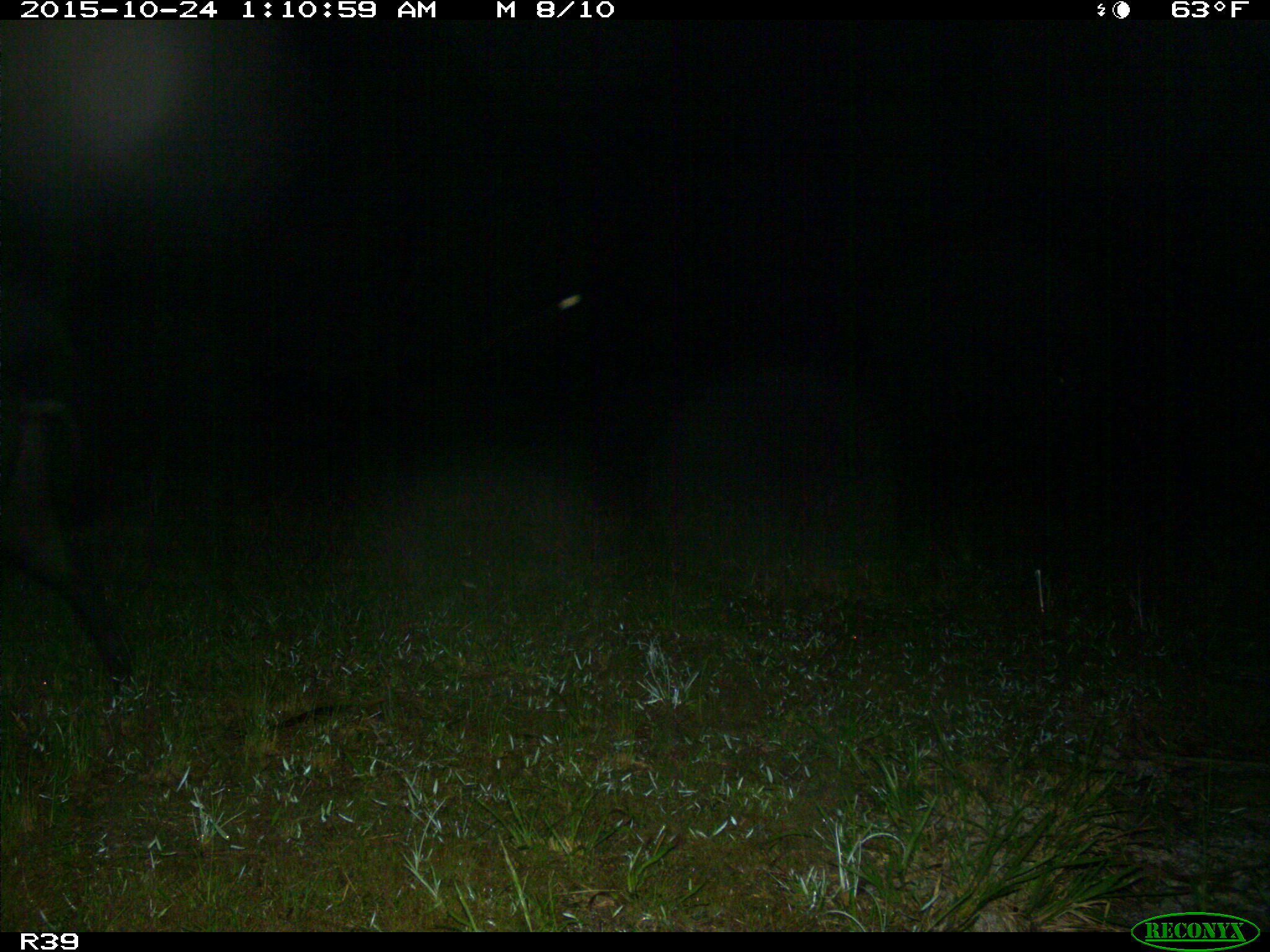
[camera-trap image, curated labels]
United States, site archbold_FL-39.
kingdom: Animalia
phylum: Chordata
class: Mammalia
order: Artiodactyla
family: Suidae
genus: Sus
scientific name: Sus scrofa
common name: wild boar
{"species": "Sus scrofa (wild boar)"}